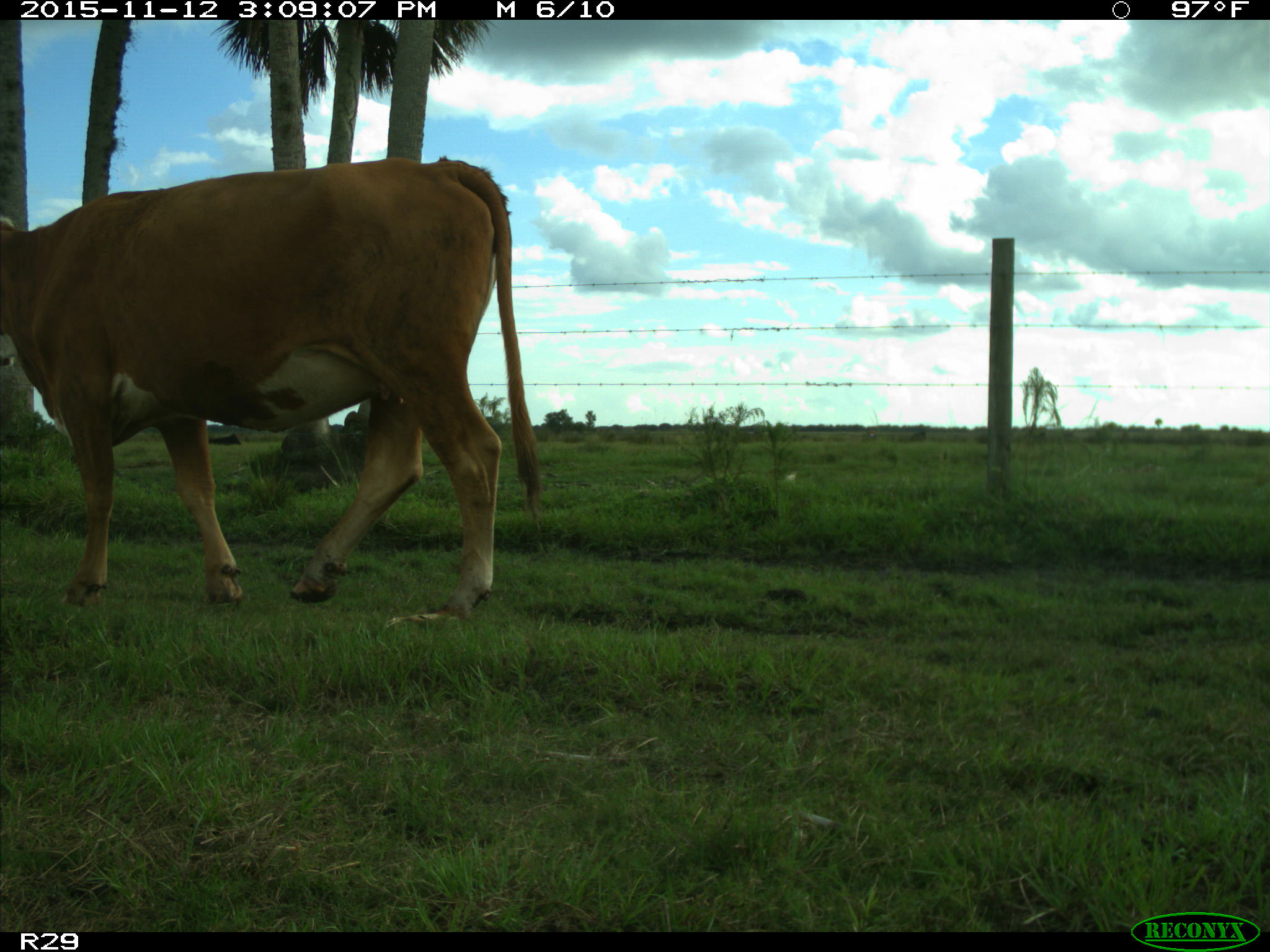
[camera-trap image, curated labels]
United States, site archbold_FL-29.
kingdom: Animalia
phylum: Chordata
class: Mammalia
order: Artiodactyla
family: Bovidae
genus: Bos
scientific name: Bos taurus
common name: domestic cow